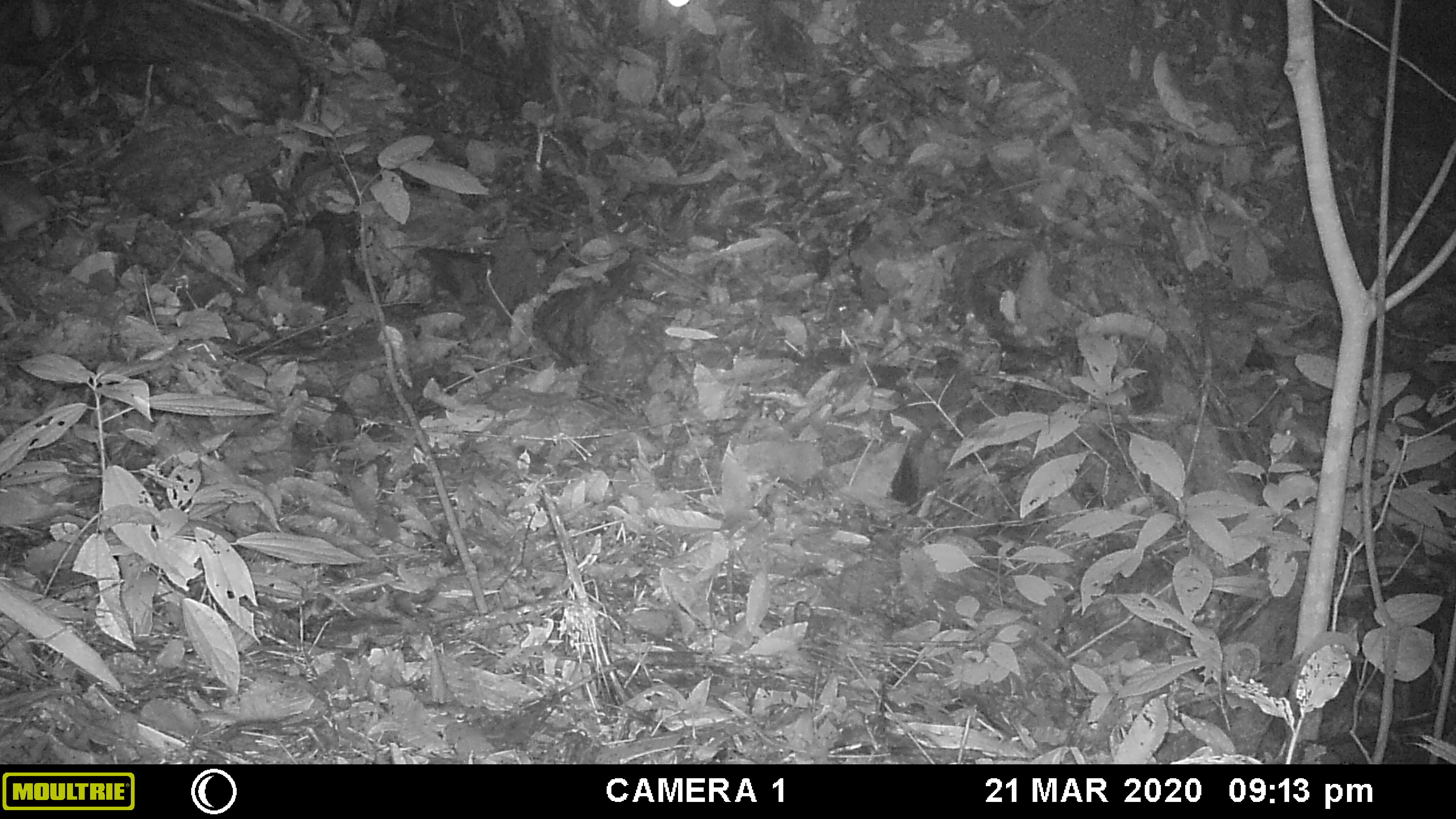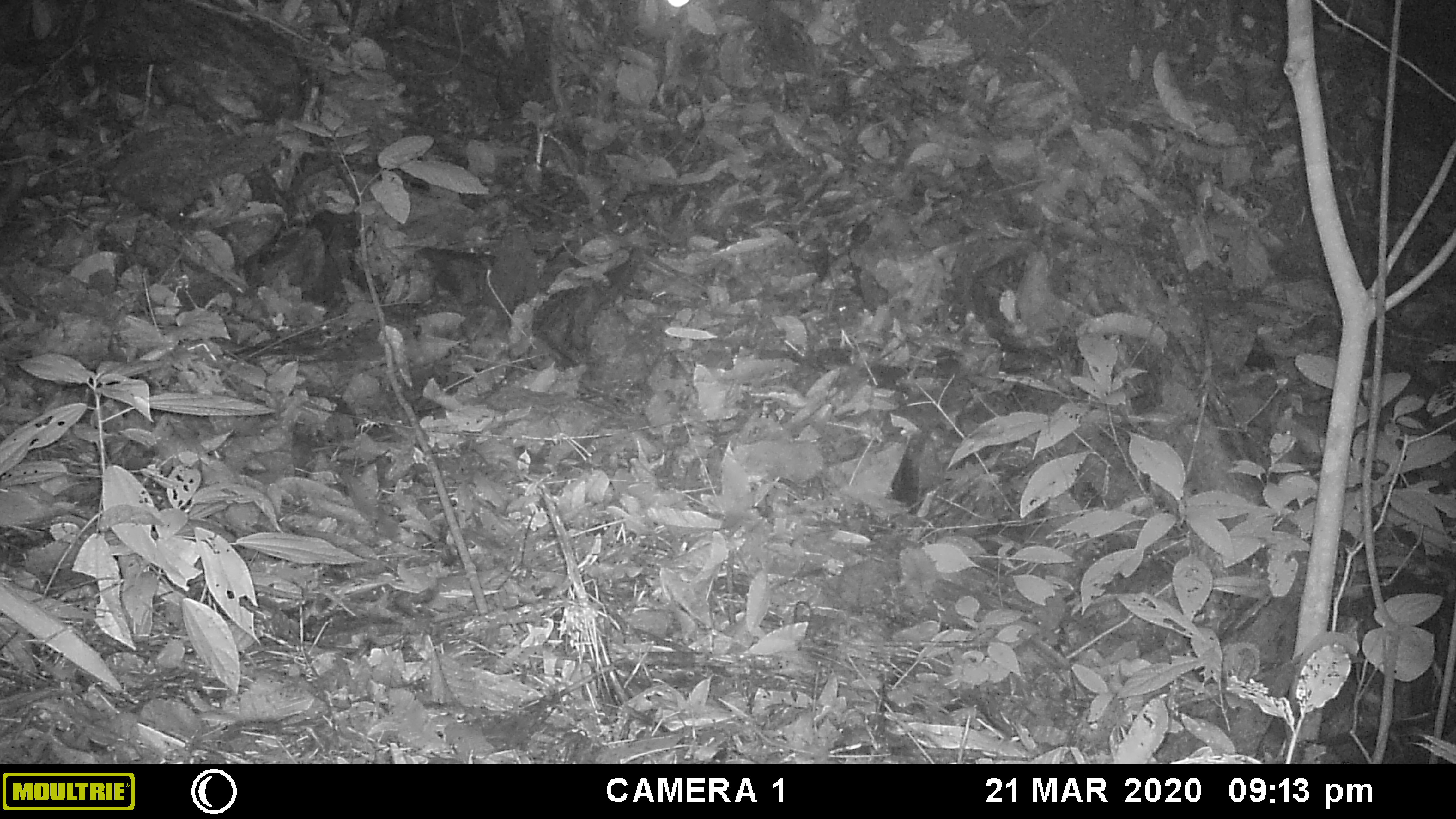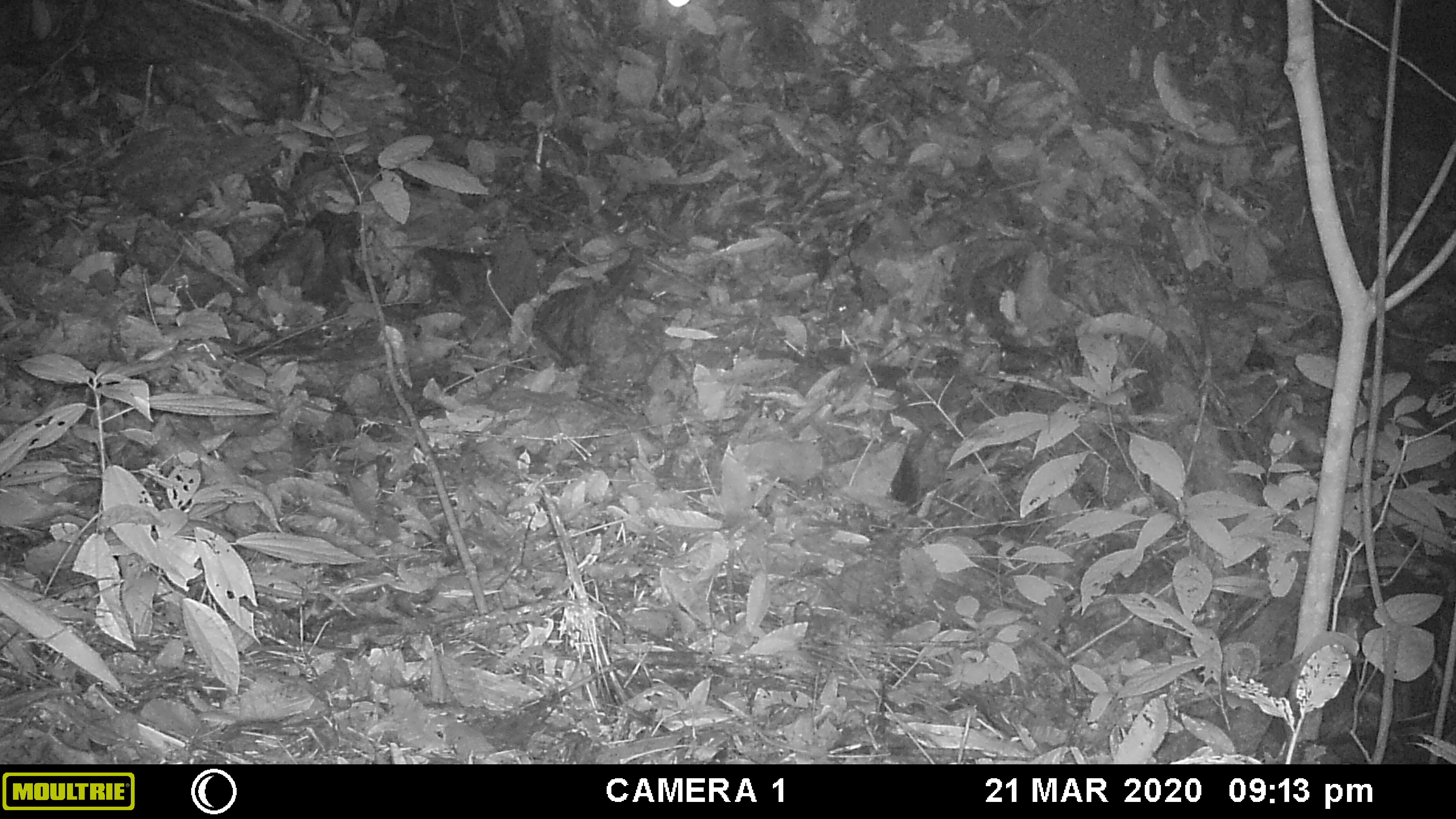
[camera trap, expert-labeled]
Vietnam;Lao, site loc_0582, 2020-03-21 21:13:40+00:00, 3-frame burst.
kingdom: Animalia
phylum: Chordata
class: Mammalia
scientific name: Mammalia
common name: mammal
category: unidentified small mammal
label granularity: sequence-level